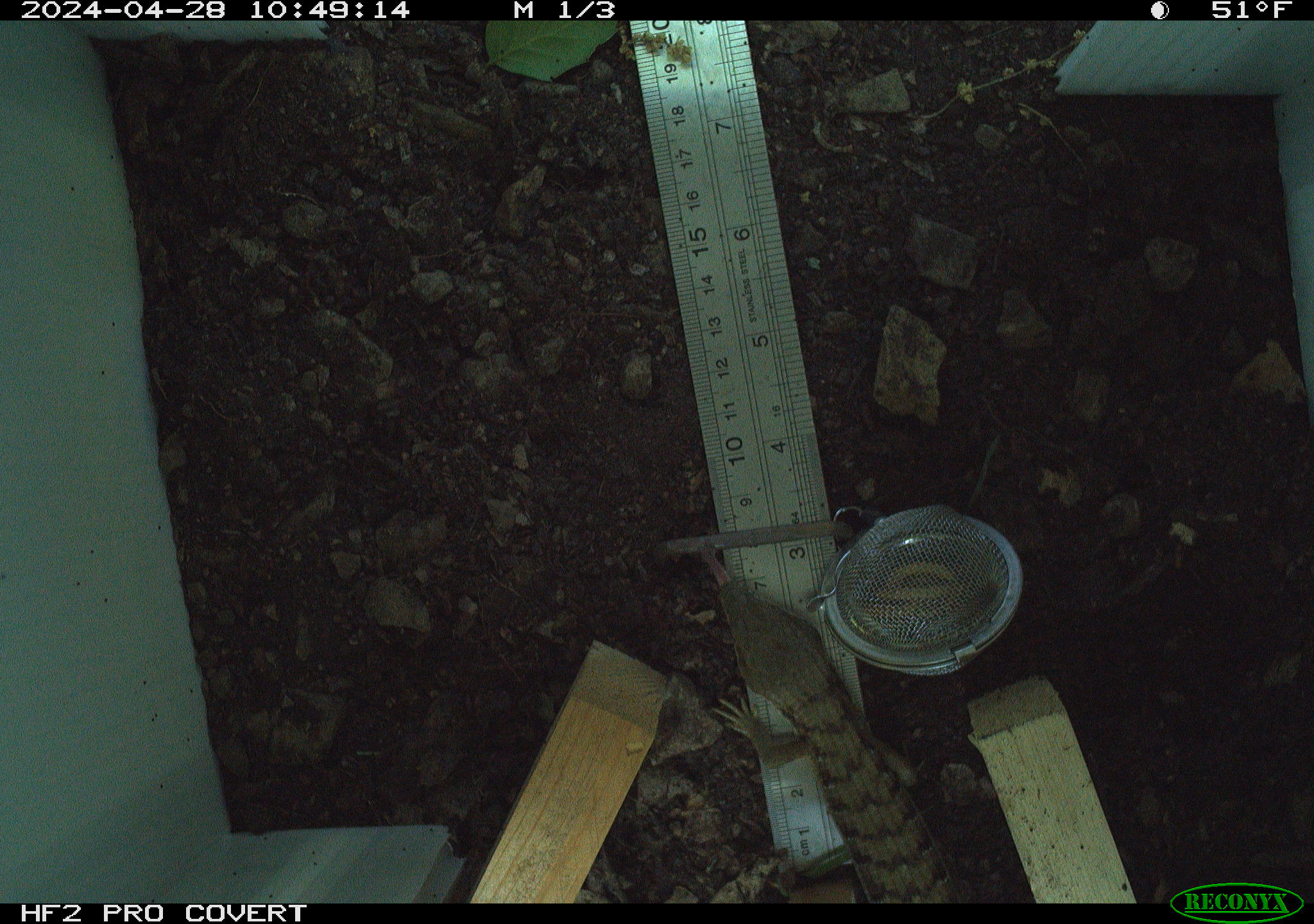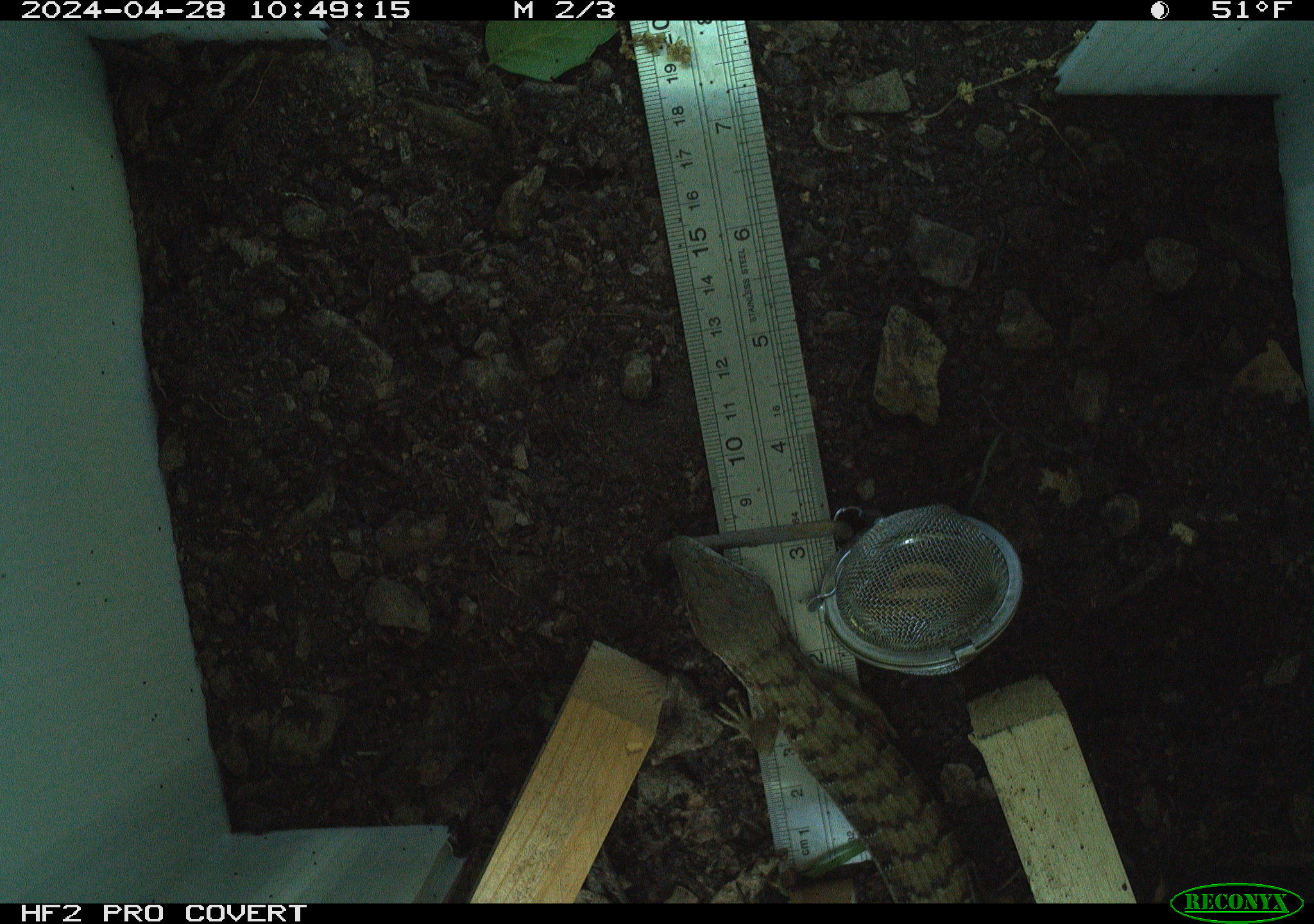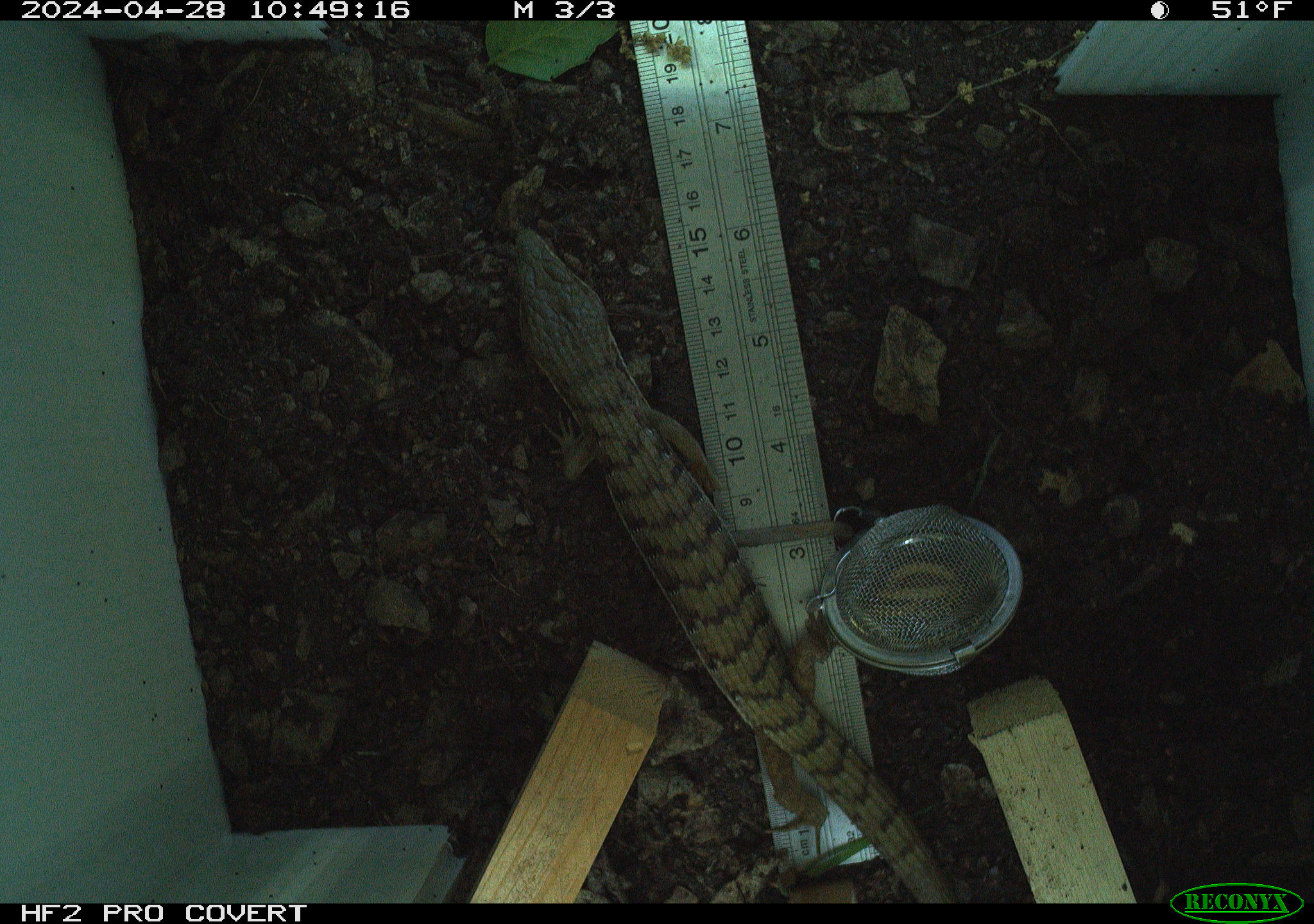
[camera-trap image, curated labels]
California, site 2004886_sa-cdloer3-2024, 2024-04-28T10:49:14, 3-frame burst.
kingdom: Animalia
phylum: Chordata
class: Reptilia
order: Squamata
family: Colubridae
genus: Thamnophis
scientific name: Thamnophis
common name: american gartersnakes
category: thamnophis species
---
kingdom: Animalia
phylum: Chordata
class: Reptilia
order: Squamata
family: Anguidae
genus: Elgaria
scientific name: Elgaria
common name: alligator lizards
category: elgaria species